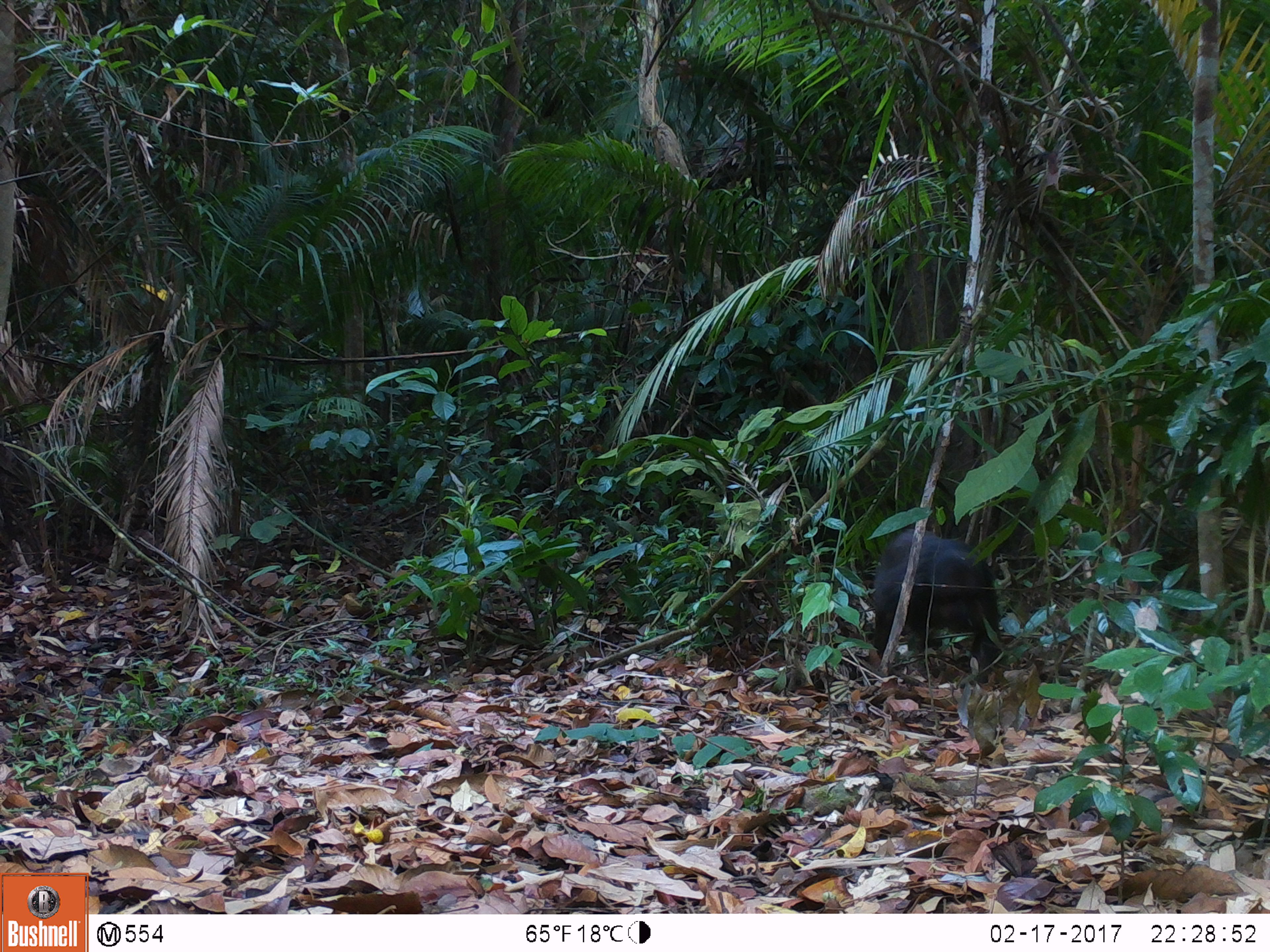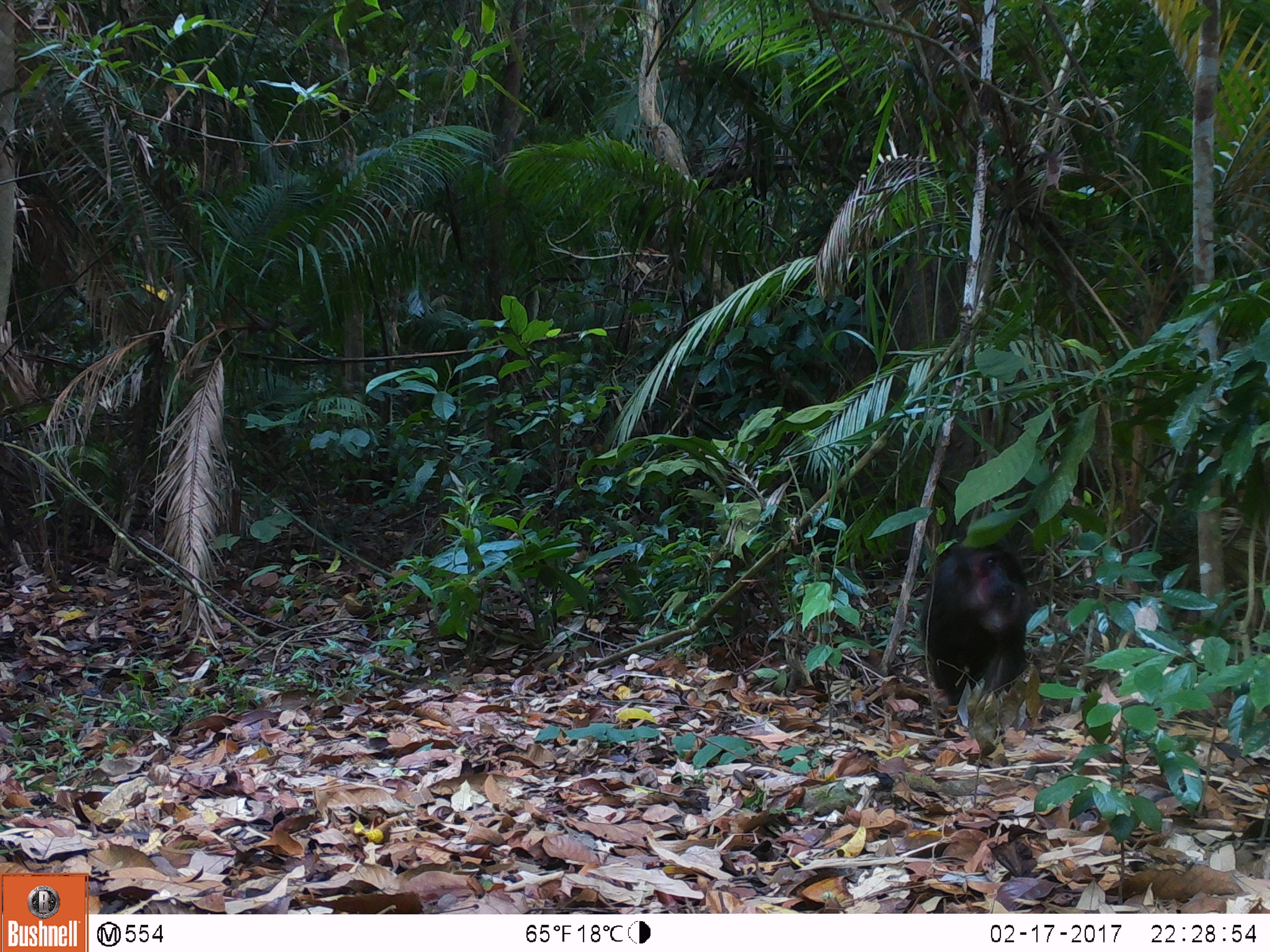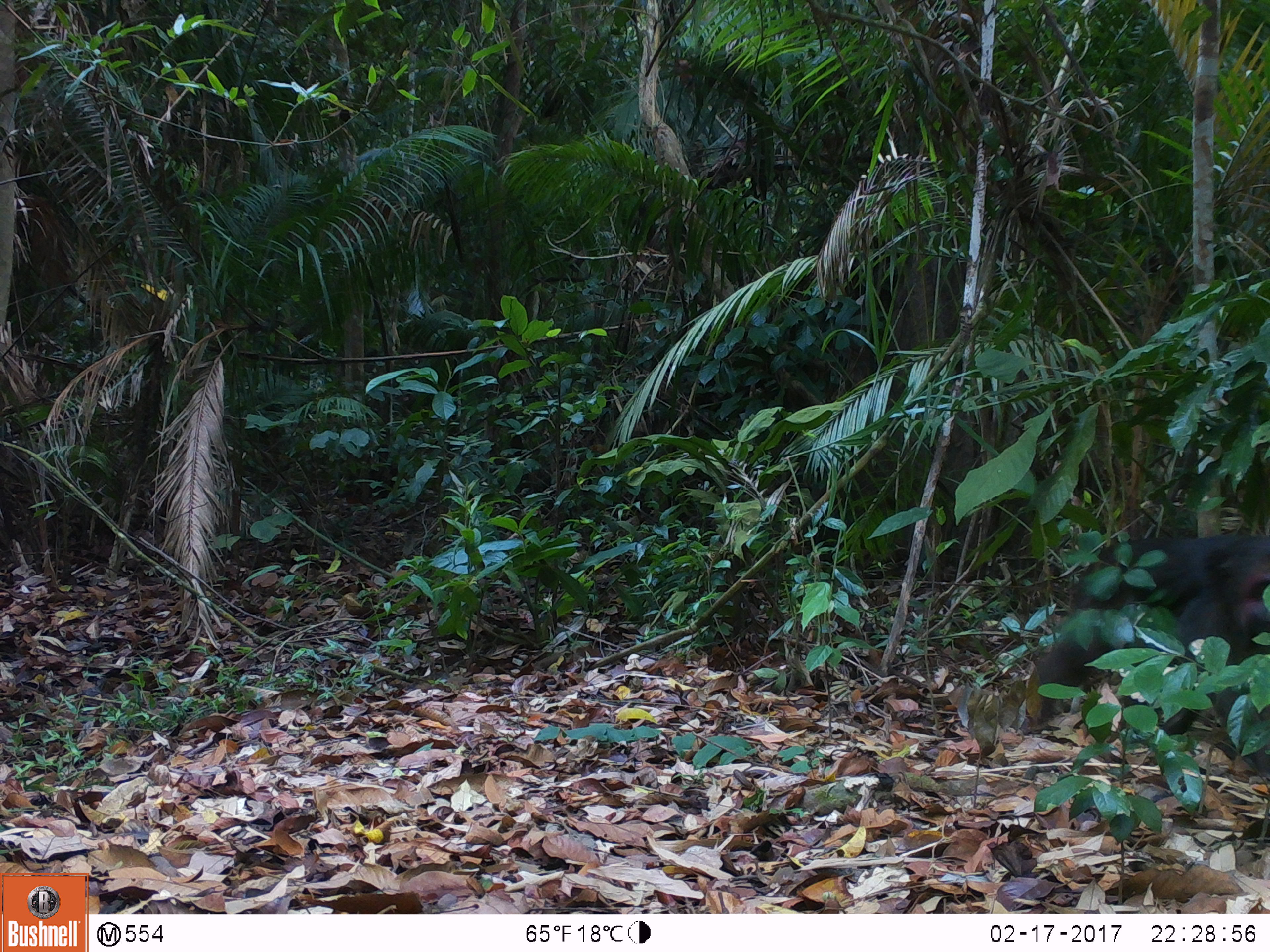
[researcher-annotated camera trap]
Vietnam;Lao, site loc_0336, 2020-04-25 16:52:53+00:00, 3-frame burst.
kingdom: Animalia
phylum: Chordata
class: Mammalia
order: Primates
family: Cercopithecidae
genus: Macaca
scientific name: Macaca arctoides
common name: stump-tailed macaque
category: stump tailed macaque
Stump tailed macaque (stump-tailed macaque) (Macaca arctoides). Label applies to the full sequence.